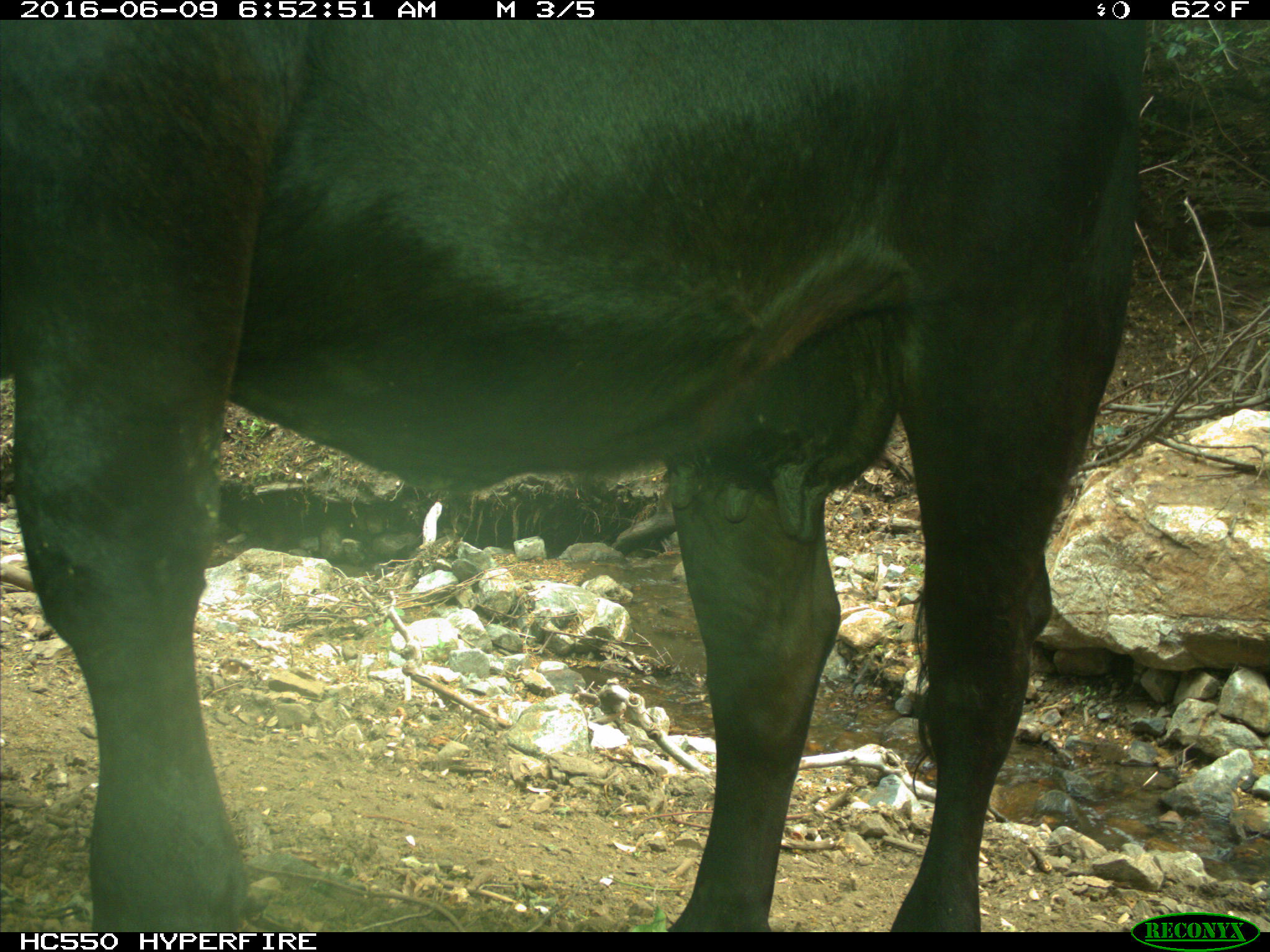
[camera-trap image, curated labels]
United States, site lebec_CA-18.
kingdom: Animalia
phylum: Chordata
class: Mammalia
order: Artiodactyla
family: Bovidae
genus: Bos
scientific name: Bos taurus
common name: domestic cow